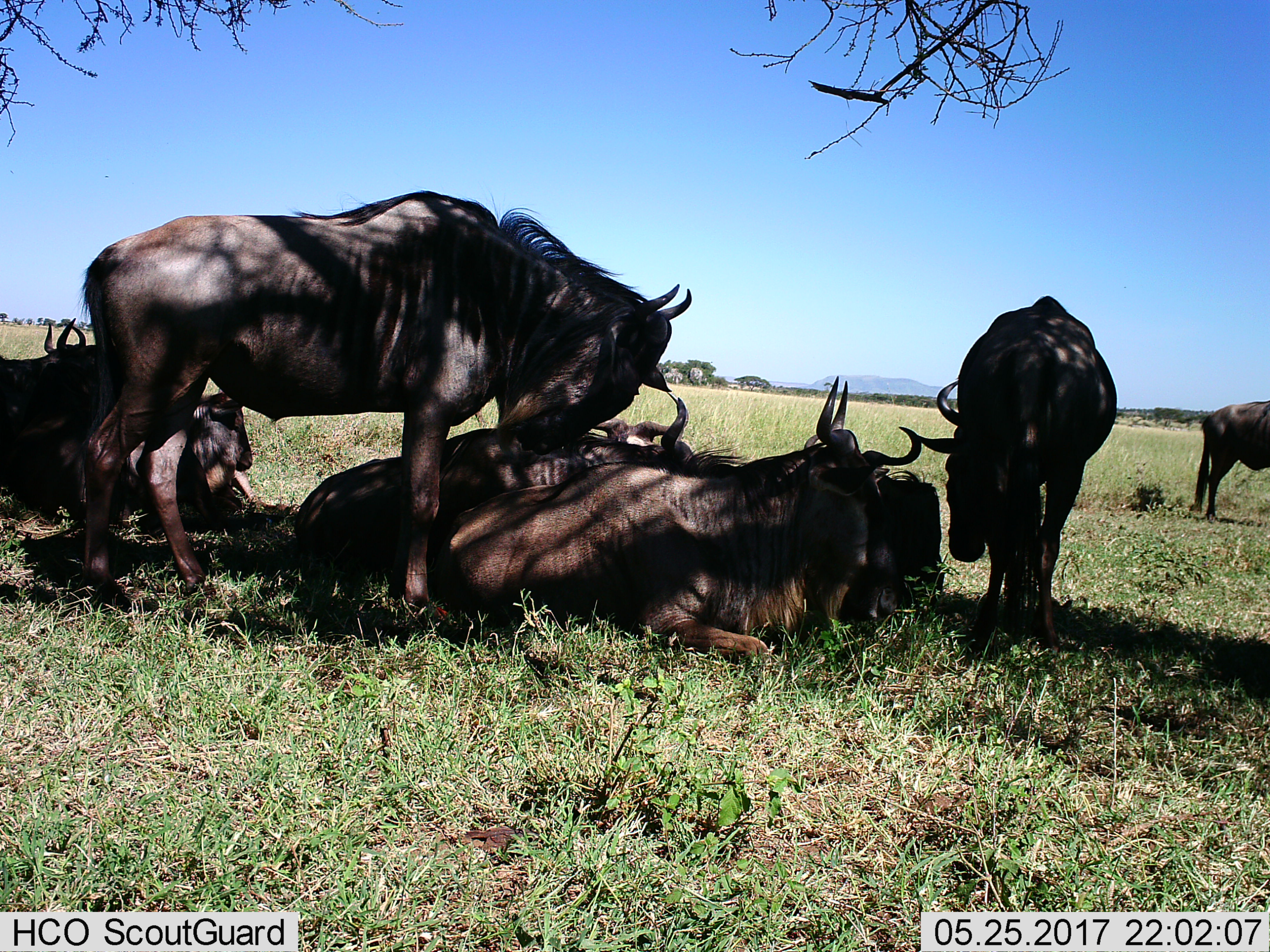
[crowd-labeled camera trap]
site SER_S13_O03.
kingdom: Animalia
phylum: Chordata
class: Mammalia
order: Artiodactyla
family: Bovidae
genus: Connochaetes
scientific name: Connochaetes taurinus taurinus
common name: blue wildebeest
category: wildebeestblue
Wildebeestblue (blue wildebeest) (Connochaetes taurinus taurinus), count 8. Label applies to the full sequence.